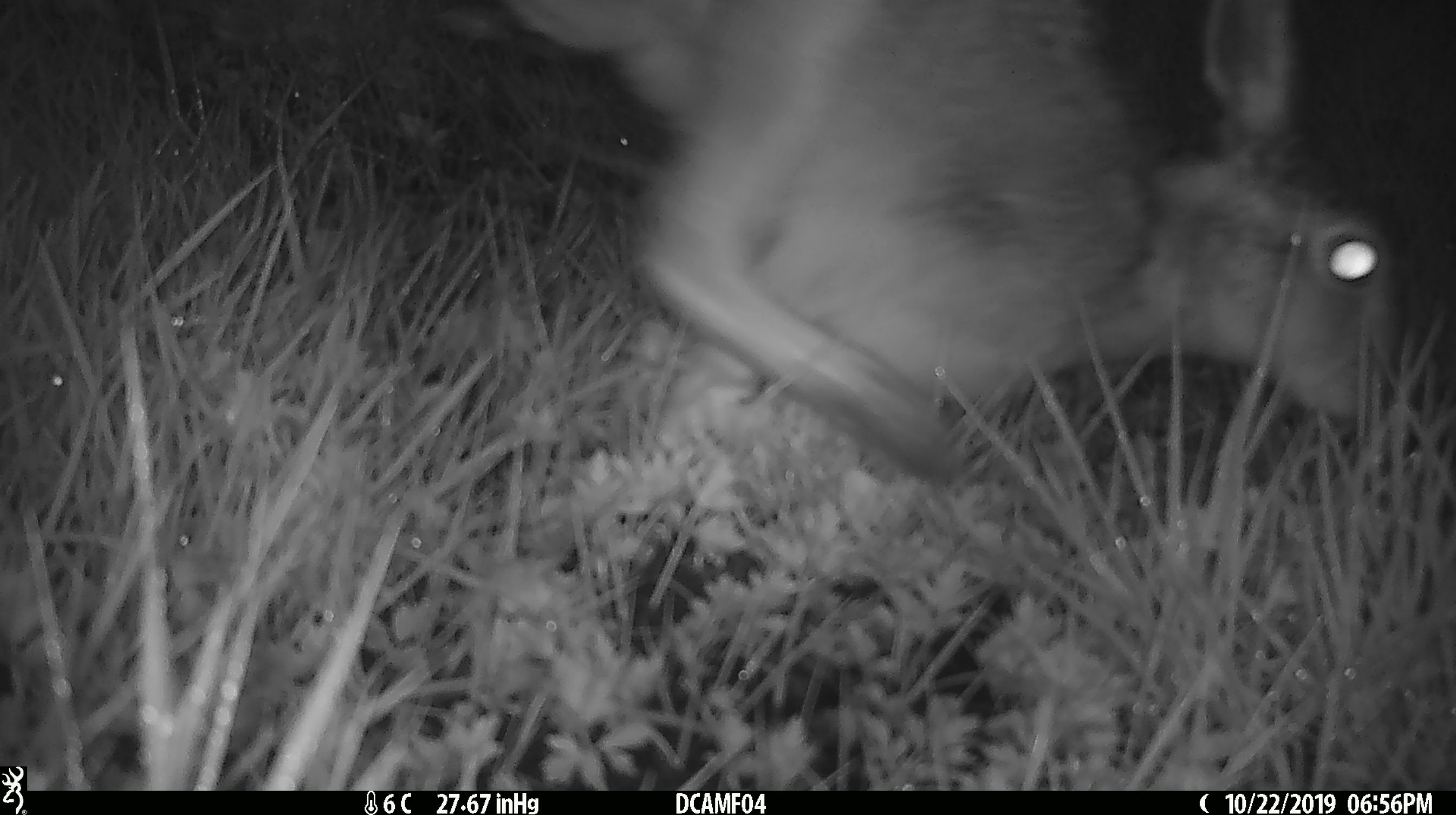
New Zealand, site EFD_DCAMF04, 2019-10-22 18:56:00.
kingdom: Animalia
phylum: Chordata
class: Mammalia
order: Lagomorpha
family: Leporidae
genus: Lepus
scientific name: Lepus europaeus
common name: brown hare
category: hare